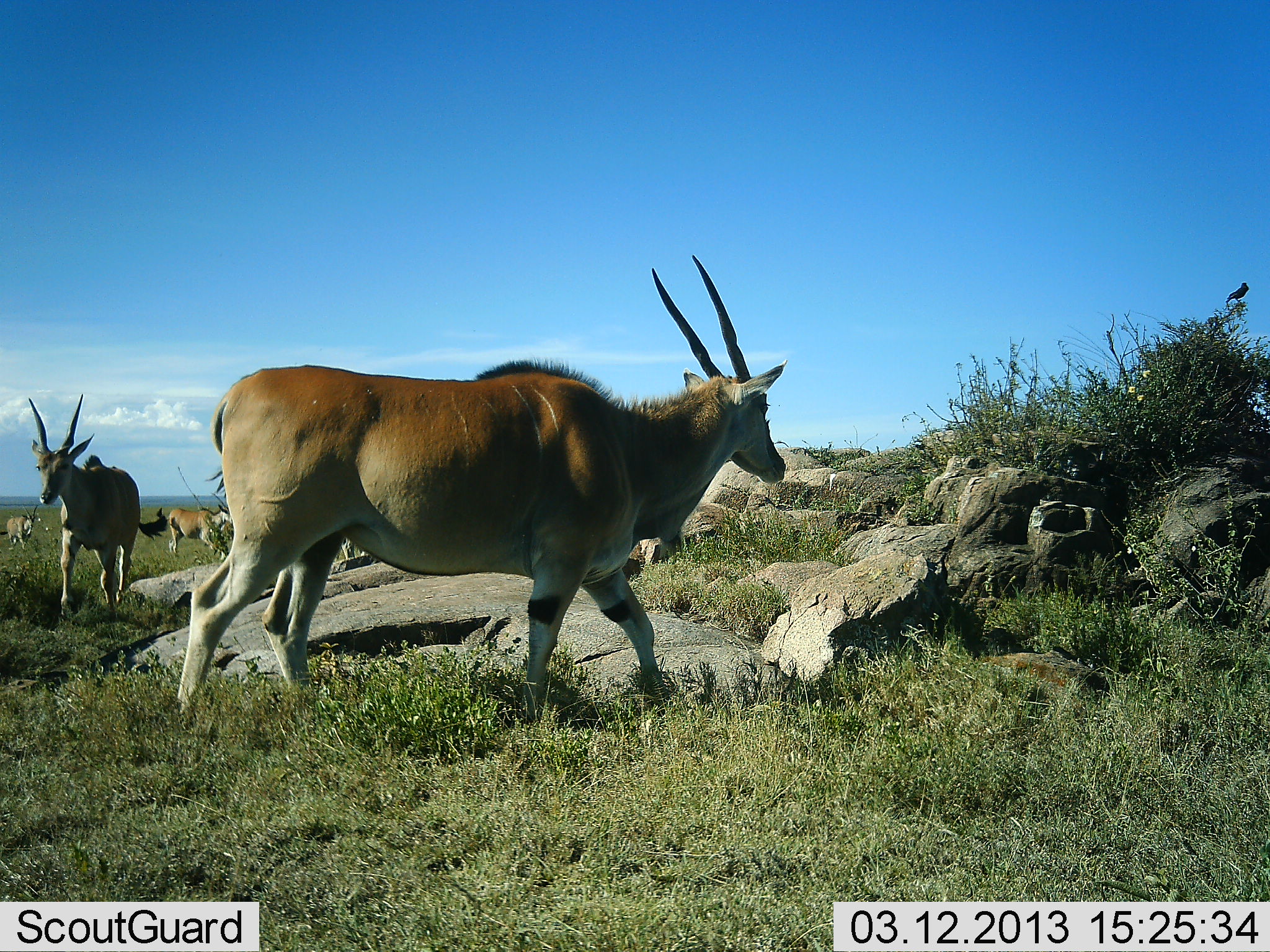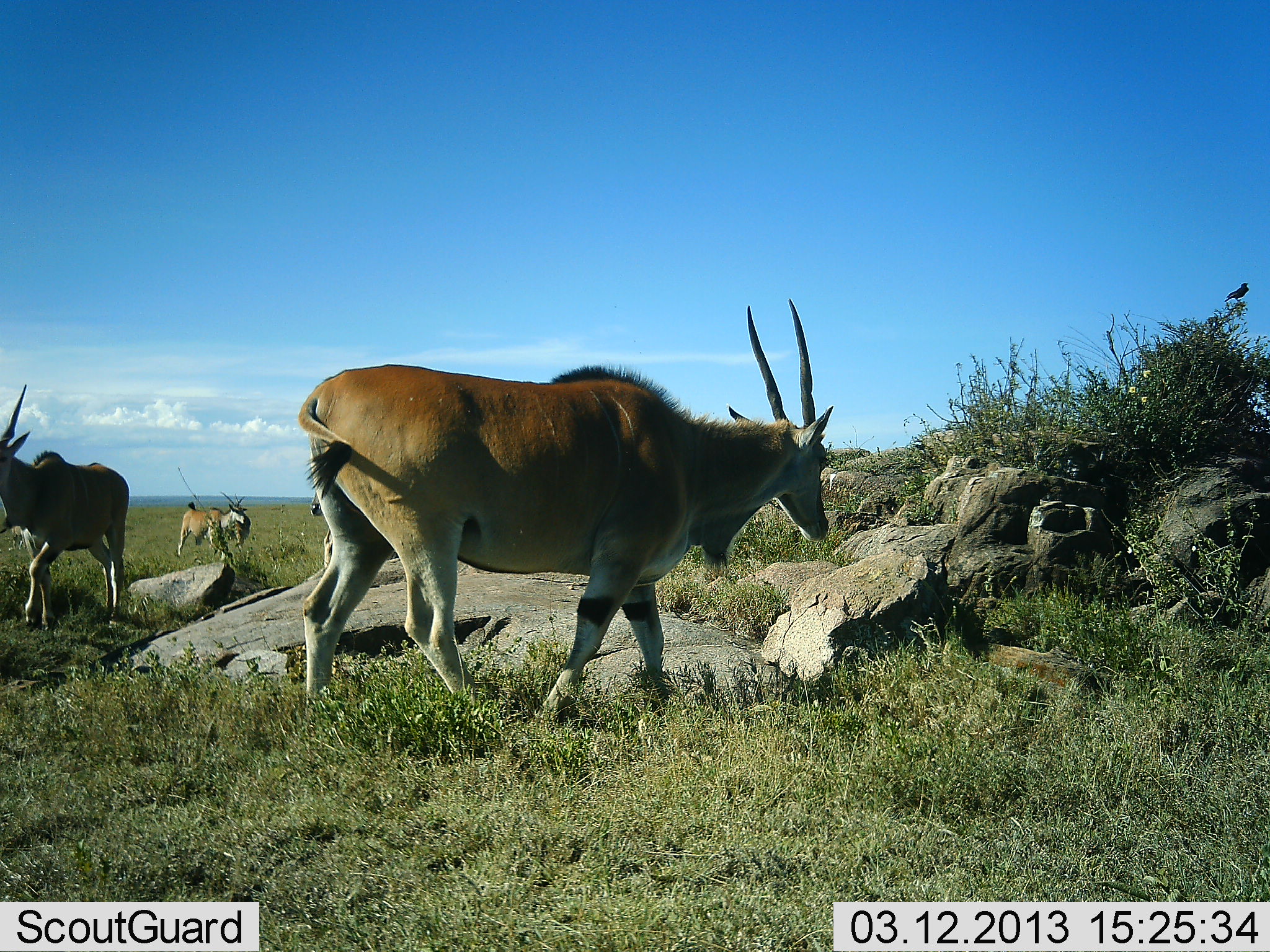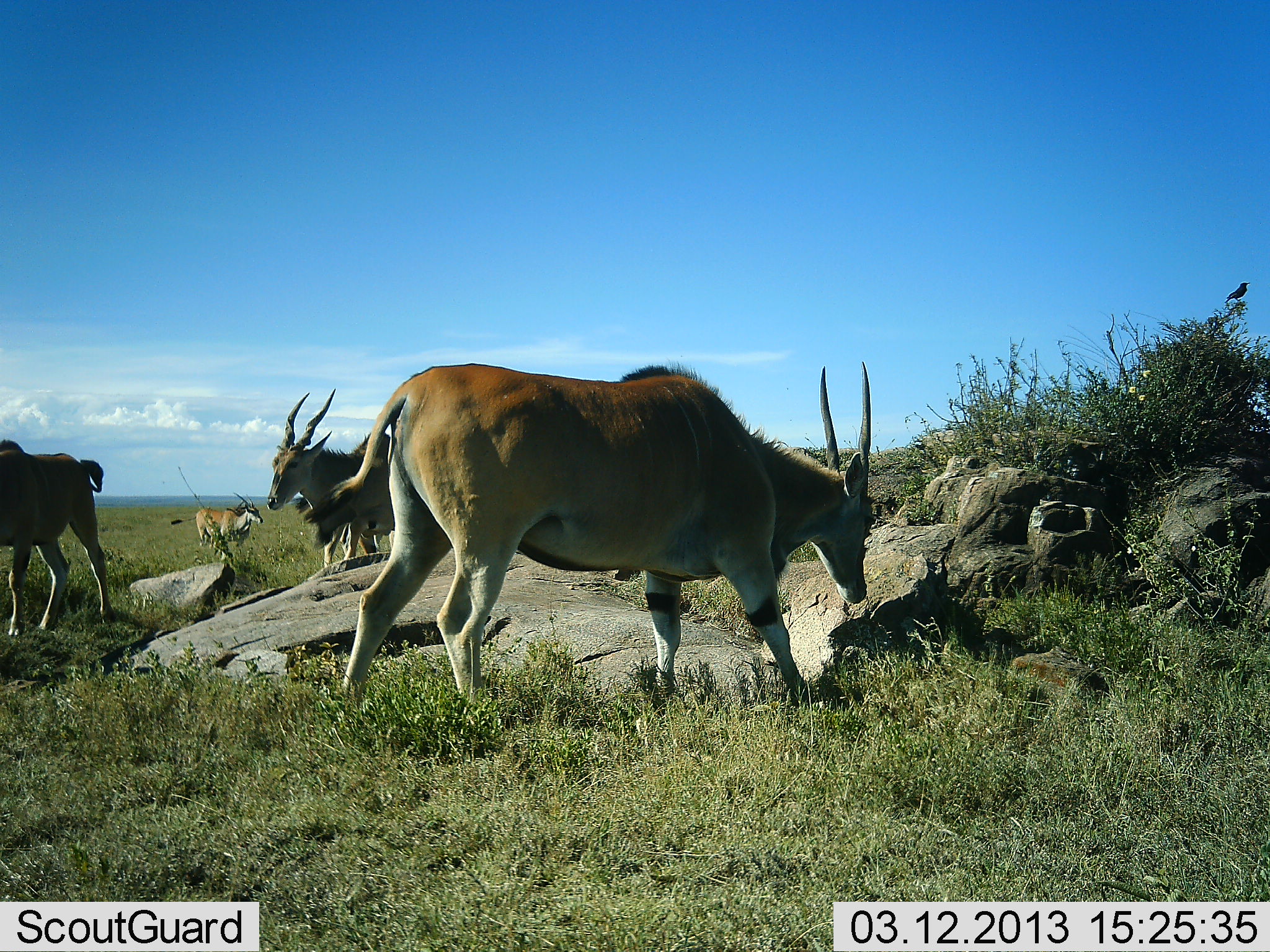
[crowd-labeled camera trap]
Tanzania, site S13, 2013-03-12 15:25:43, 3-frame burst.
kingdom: Animalia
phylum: Chordata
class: Mammalia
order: Artiodactyla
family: Bovidae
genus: Tragelaphus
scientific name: Tragelaphus oryx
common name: eland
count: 4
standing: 32%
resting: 0%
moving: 90%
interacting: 5%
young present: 2%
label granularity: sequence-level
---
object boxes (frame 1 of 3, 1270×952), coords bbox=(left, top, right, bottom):
animal: bbox=(177, 254, 787, 735); bbox=(26, 394, 168, 625); bbox=(169, 507, 232, 559); bbox=(0, 504, 40, 554); bbox=(1226, 282, 1251, 305)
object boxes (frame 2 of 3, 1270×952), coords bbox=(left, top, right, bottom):
animal: bbox=(293, 297, 833, 757); bbox=(0, 383, 129, 631); bbox=(176, 495, 251, 560); bbox=(310, 492, 335, 571); bbox=(0, 517, 32, 556); bbox=(1225, 282, 1250, 305)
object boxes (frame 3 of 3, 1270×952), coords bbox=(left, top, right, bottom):
animal: bbox=(308, 361, 875, 731); bbox=(262, 387, 395, 568); bbox=(0, 439, 116, 638); bbox=(171, 495, 265, 560)